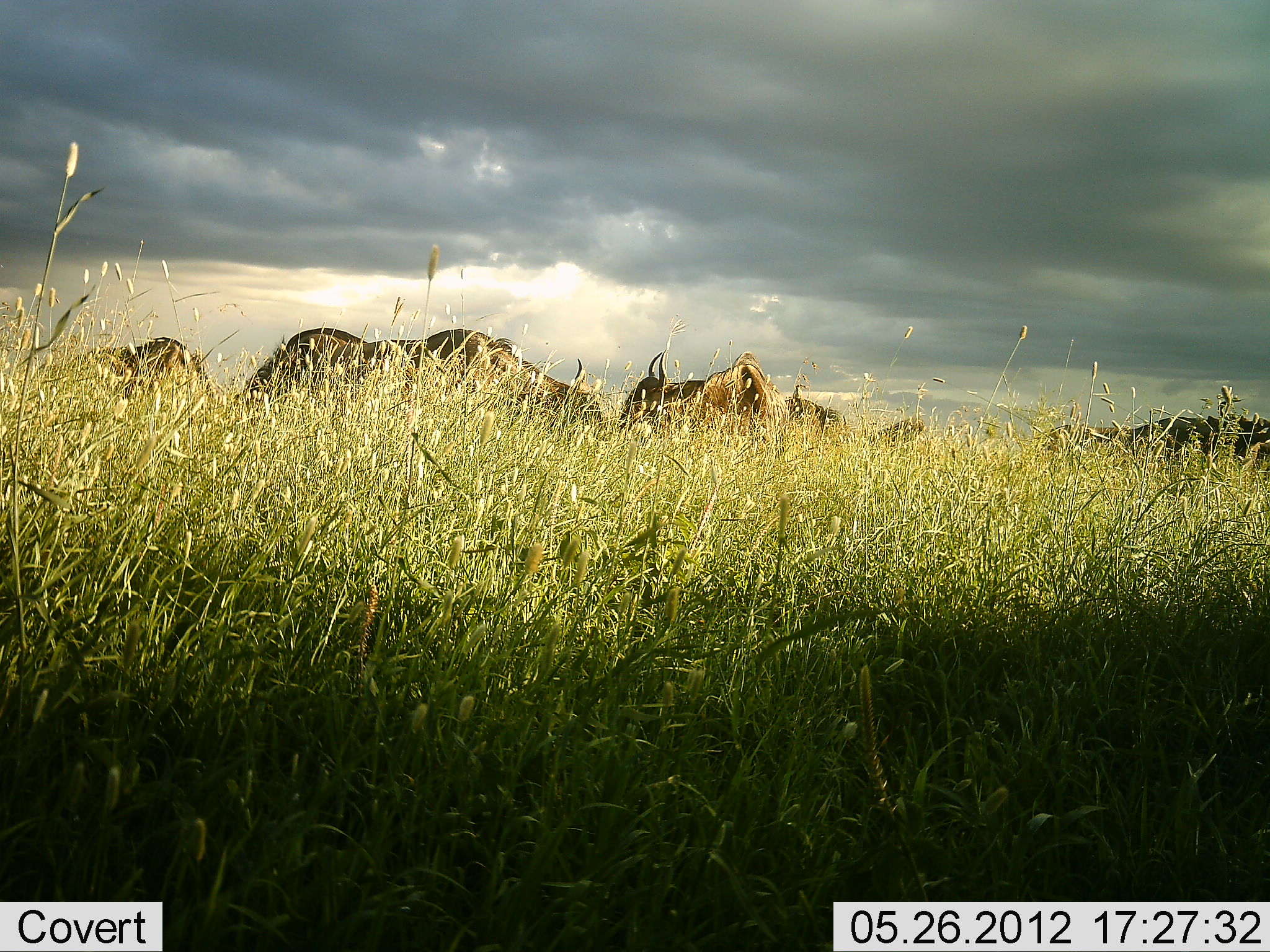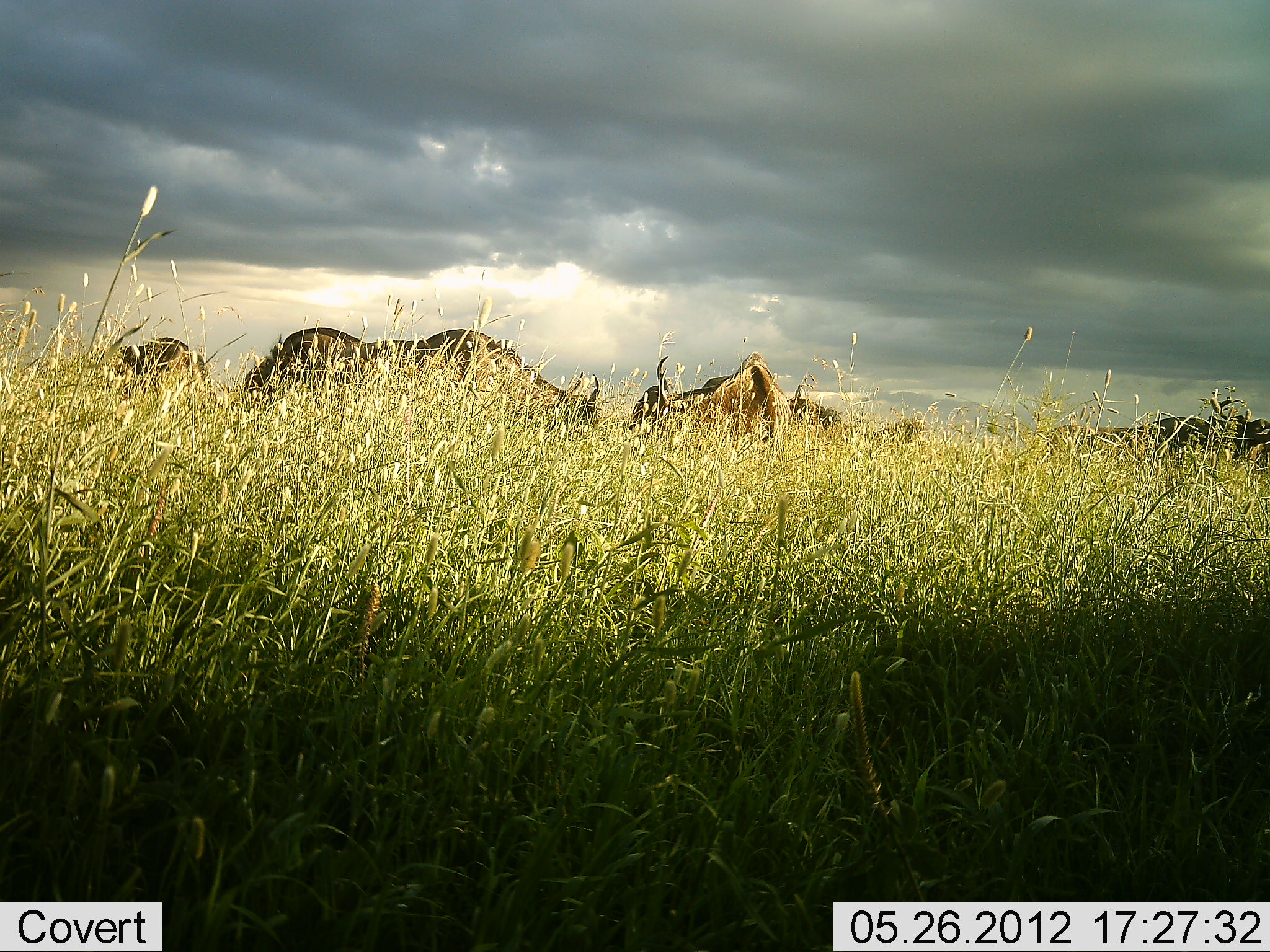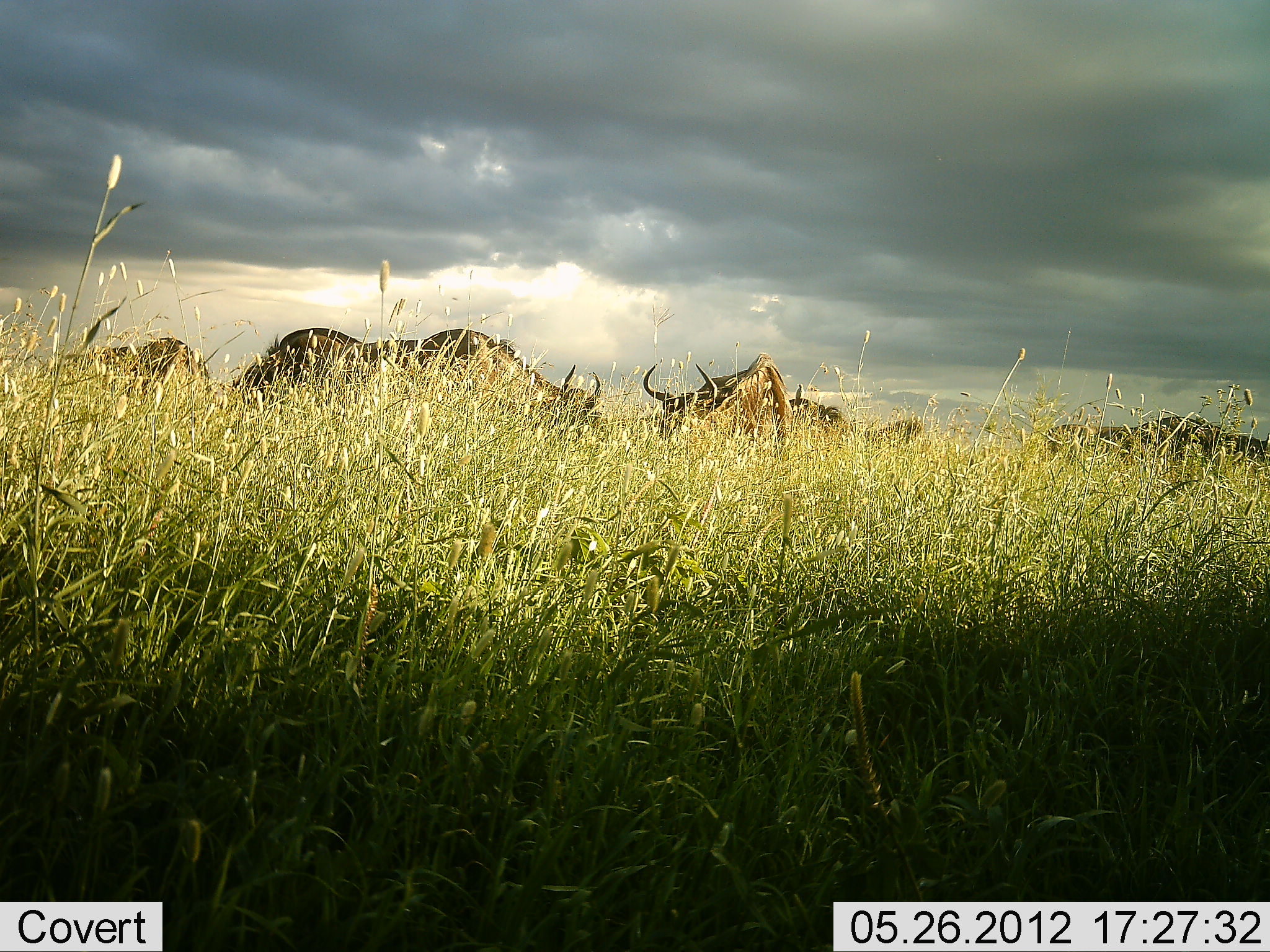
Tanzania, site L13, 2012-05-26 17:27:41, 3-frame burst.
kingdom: Animalia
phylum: Chordata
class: Mammalia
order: Artiodactyla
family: Bovidae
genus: Connochaetes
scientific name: Connochaetes taurinus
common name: blue wildebeest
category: wildebeest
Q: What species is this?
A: Wildebeest (blue wildebeest) (Connochaetes taurinus).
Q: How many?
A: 7.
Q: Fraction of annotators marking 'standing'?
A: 30%.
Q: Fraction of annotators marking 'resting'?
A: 10%.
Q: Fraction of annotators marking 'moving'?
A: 10%.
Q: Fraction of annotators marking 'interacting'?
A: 10%.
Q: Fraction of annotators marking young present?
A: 0%.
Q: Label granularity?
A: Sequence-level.